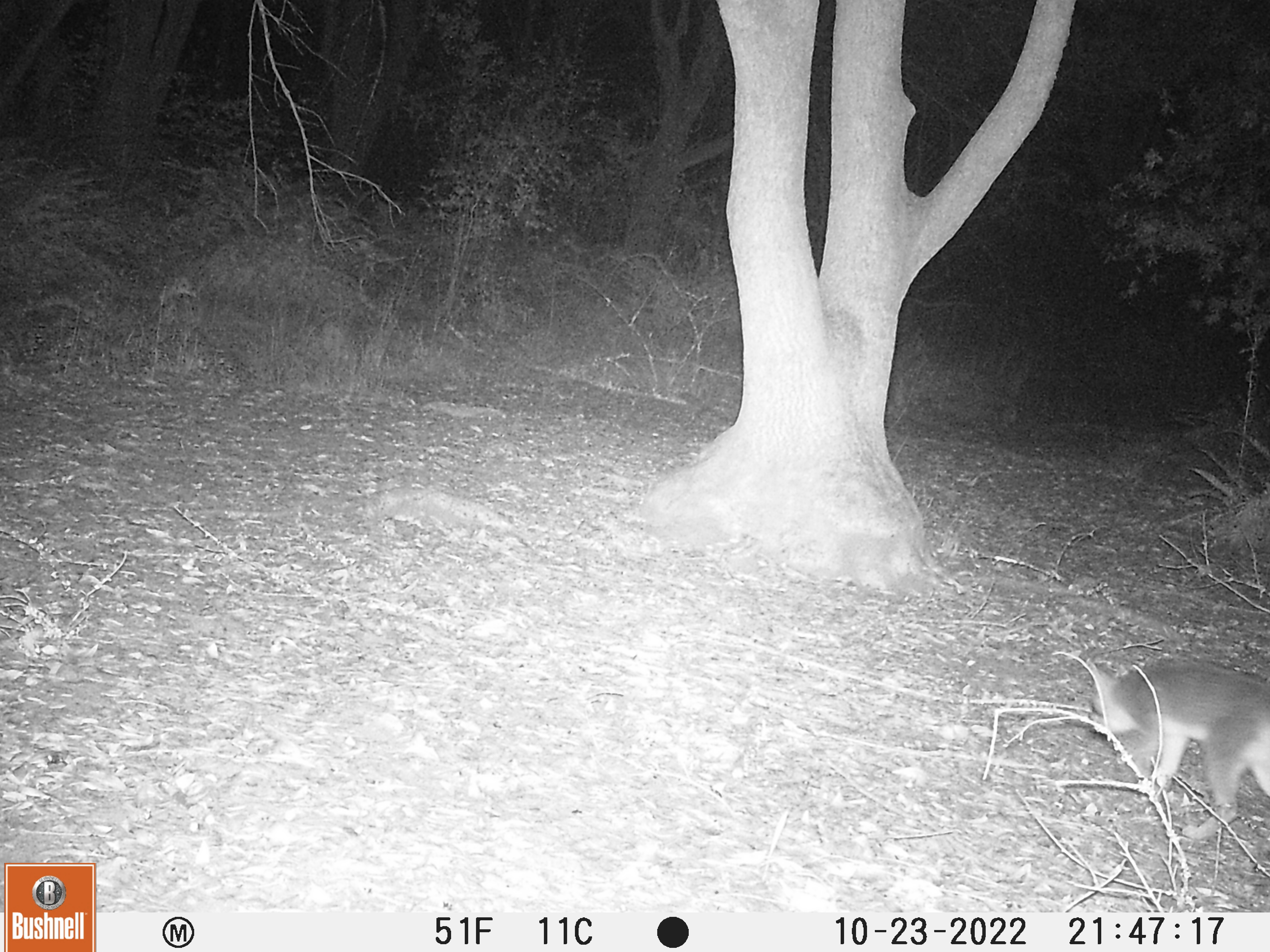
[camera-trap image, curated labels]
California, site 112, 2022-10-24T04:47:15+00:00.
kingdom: Animalia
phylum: Chordata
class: Mammalia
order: Carnivora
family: Canidae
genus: Urocyon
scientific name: Urocyon cinereoargenteus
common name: gray fox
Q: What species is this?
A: Gray fox (Urocyon cinereoargenteus).